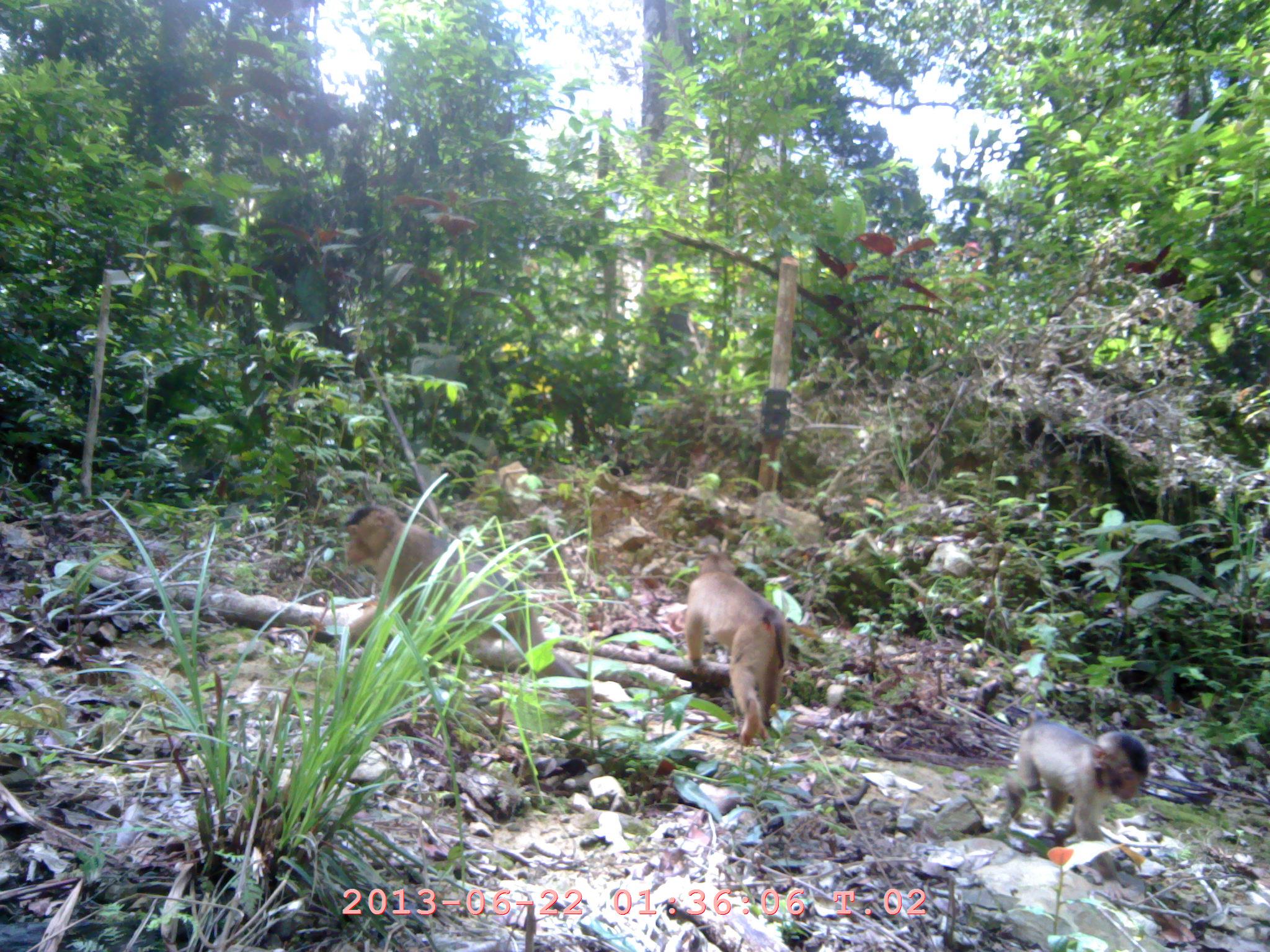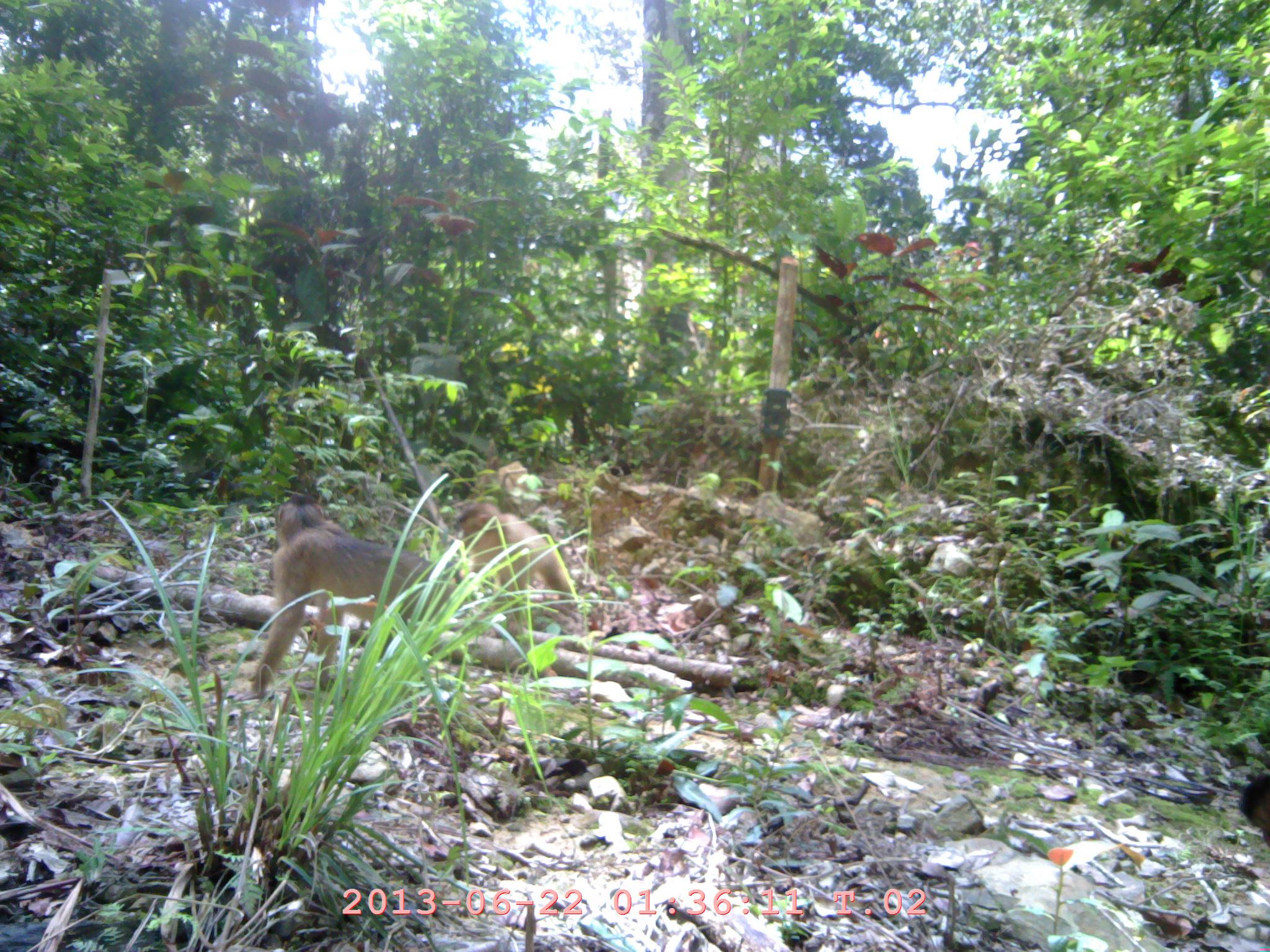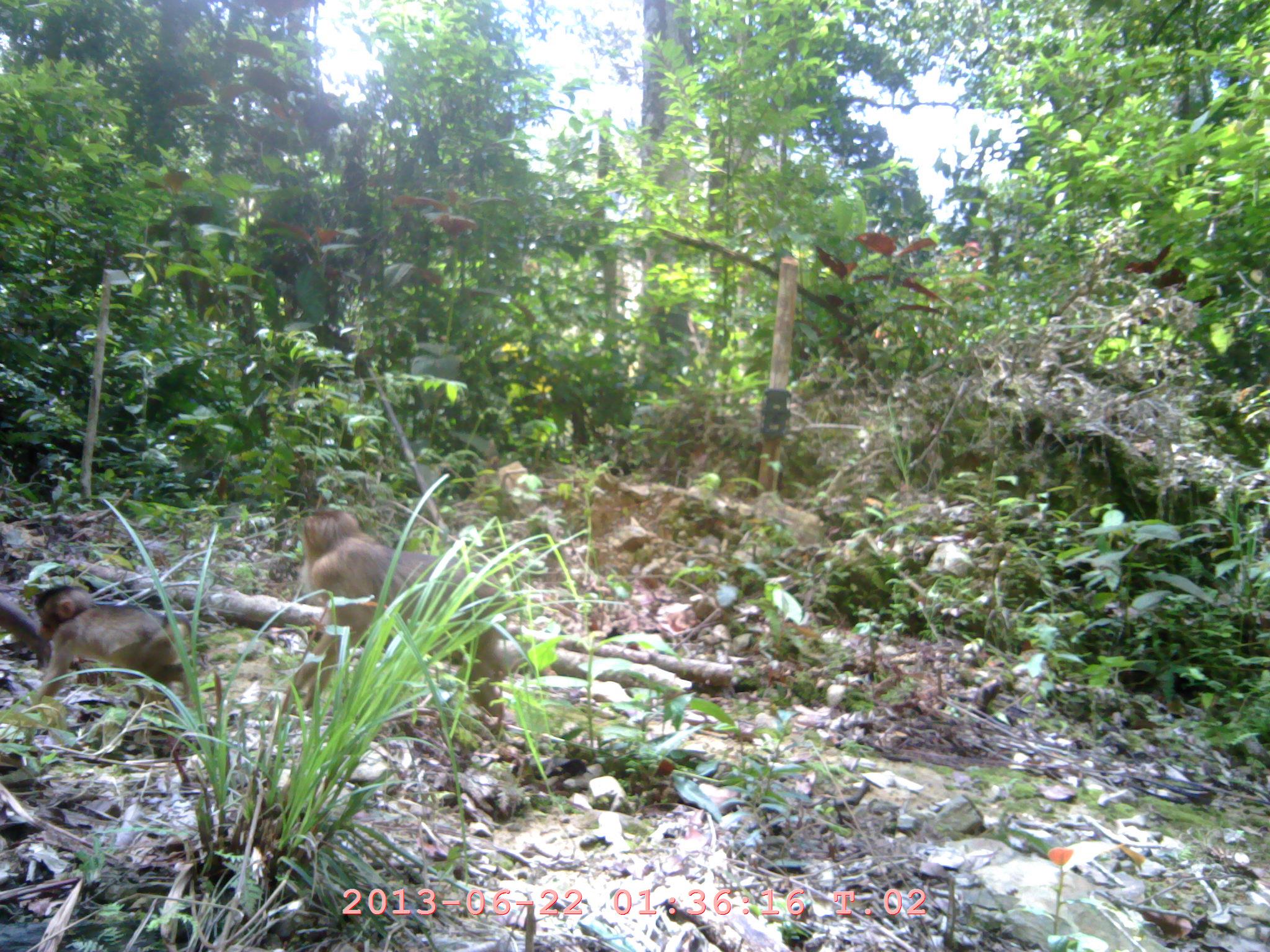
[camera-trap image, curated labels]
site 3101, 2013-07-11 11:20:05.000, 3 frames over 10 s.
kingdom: Animalia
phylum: Chordata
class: Mammalia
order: Primates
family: Cercopithecidae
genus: Macaca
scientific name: Macaca nemestrina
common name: southern pig-tailed macaque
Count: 3.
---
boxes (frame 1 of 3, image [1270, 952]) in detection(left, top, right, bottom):
macaca nemestrina: detection(343, 506, 589, 703); detection(682, 550, 789, 748); detection(988, 721, 1147, 845)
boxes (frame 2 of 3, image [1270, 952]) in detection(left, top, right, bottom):
macaca nemestrina: detection(248, 492, 455, 697); detection(455, 500, 574, 630)